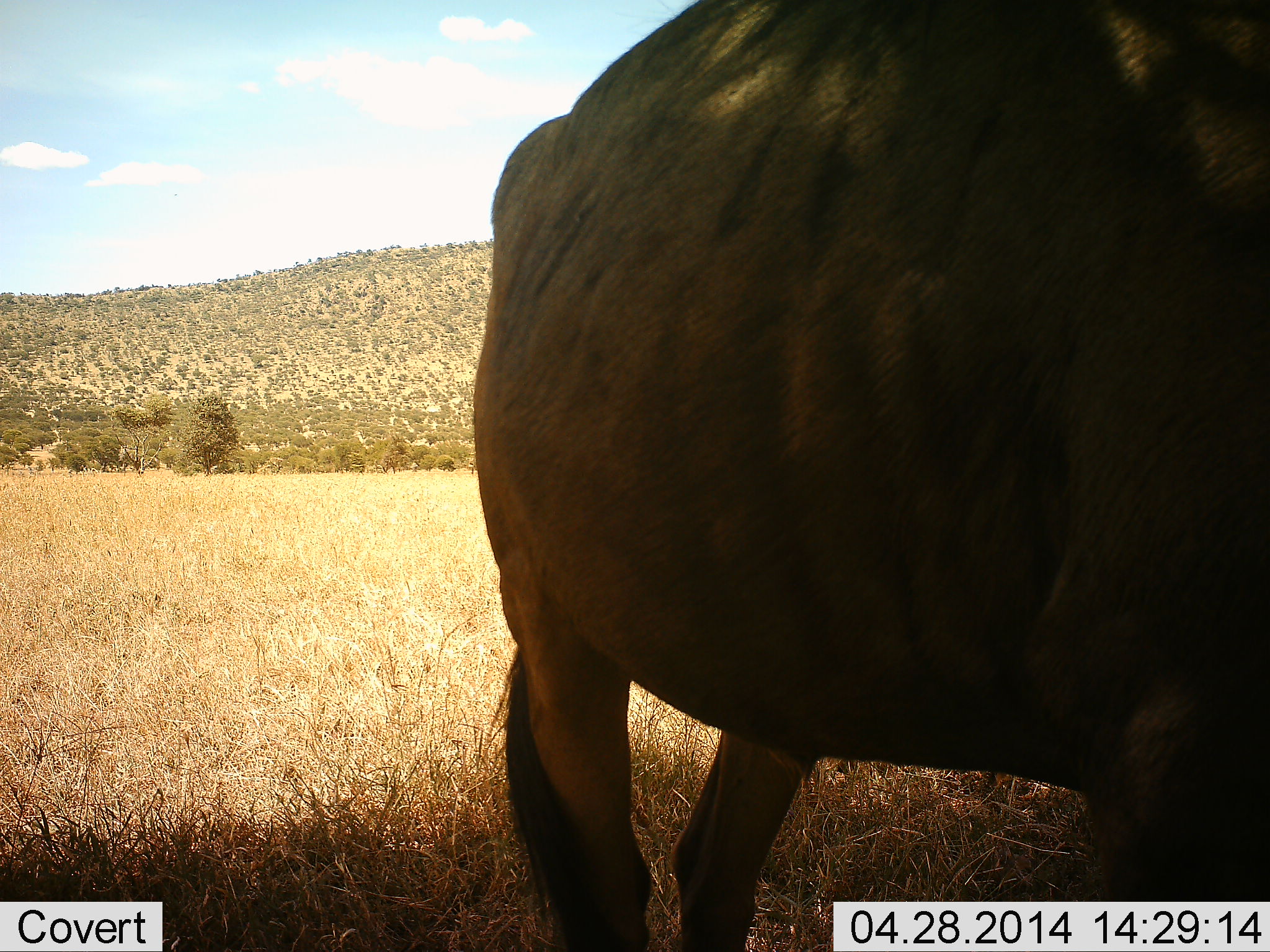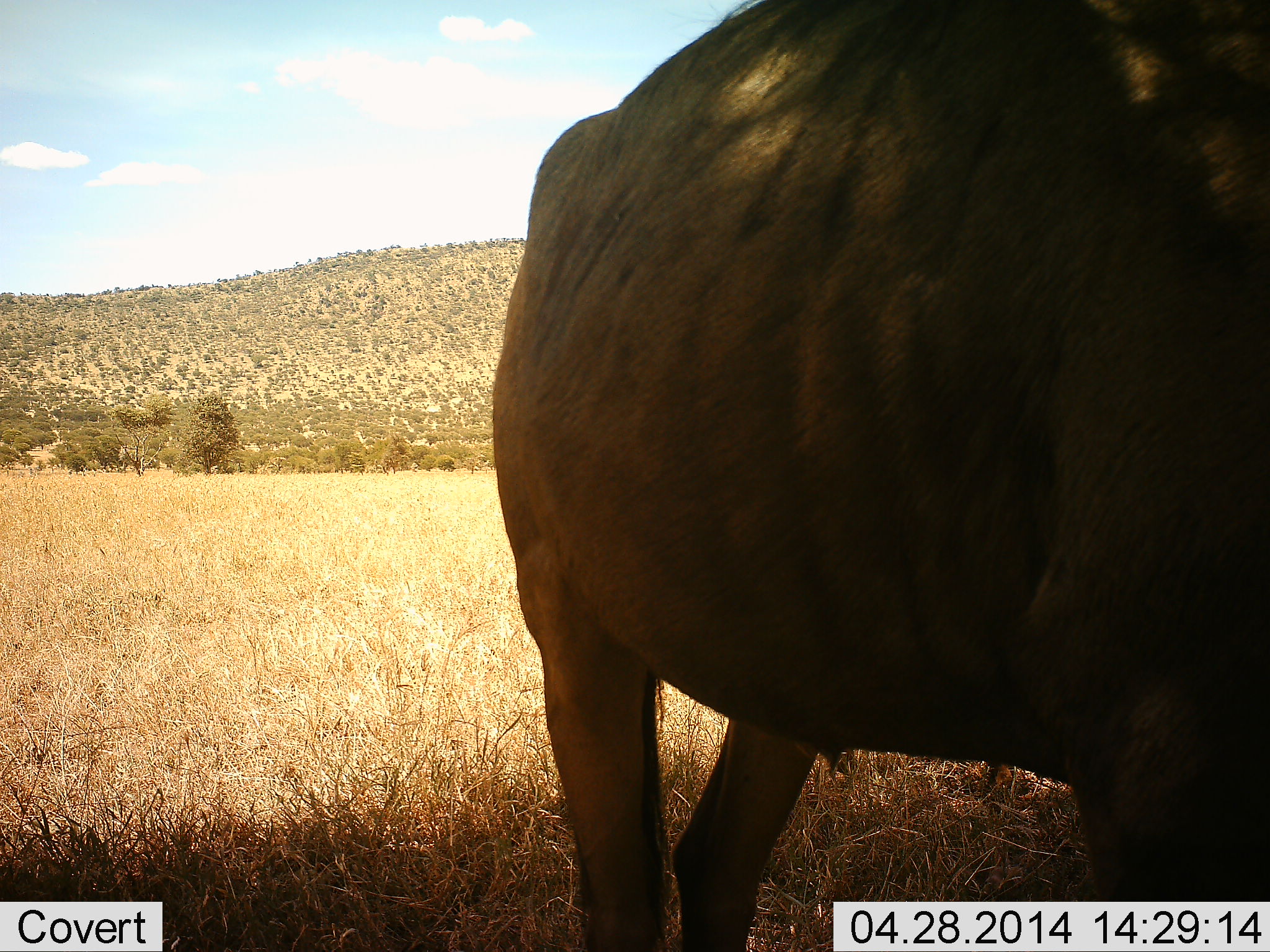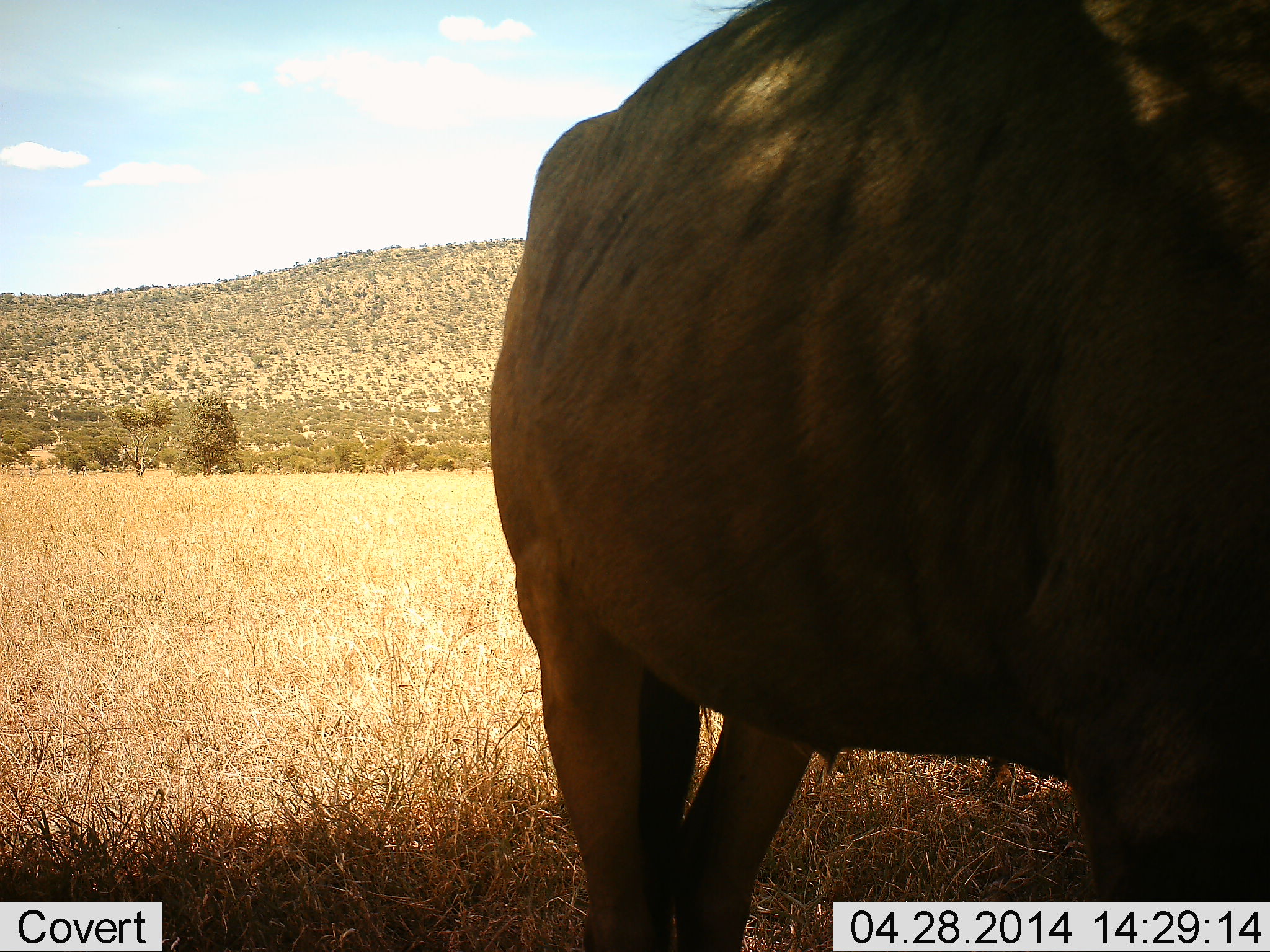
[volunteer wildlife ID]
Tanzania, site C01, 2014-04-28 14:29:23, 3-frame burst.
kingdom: Animalia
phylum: Chordata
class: Mammalia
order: Artiodactyla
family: Bovidae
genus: Connochaetes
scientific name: Connochaetes taurinus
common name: blue wildebeest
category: wildebeest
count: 1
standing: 70%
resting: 10%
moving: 30%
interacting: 0%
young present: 0%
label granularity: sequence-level